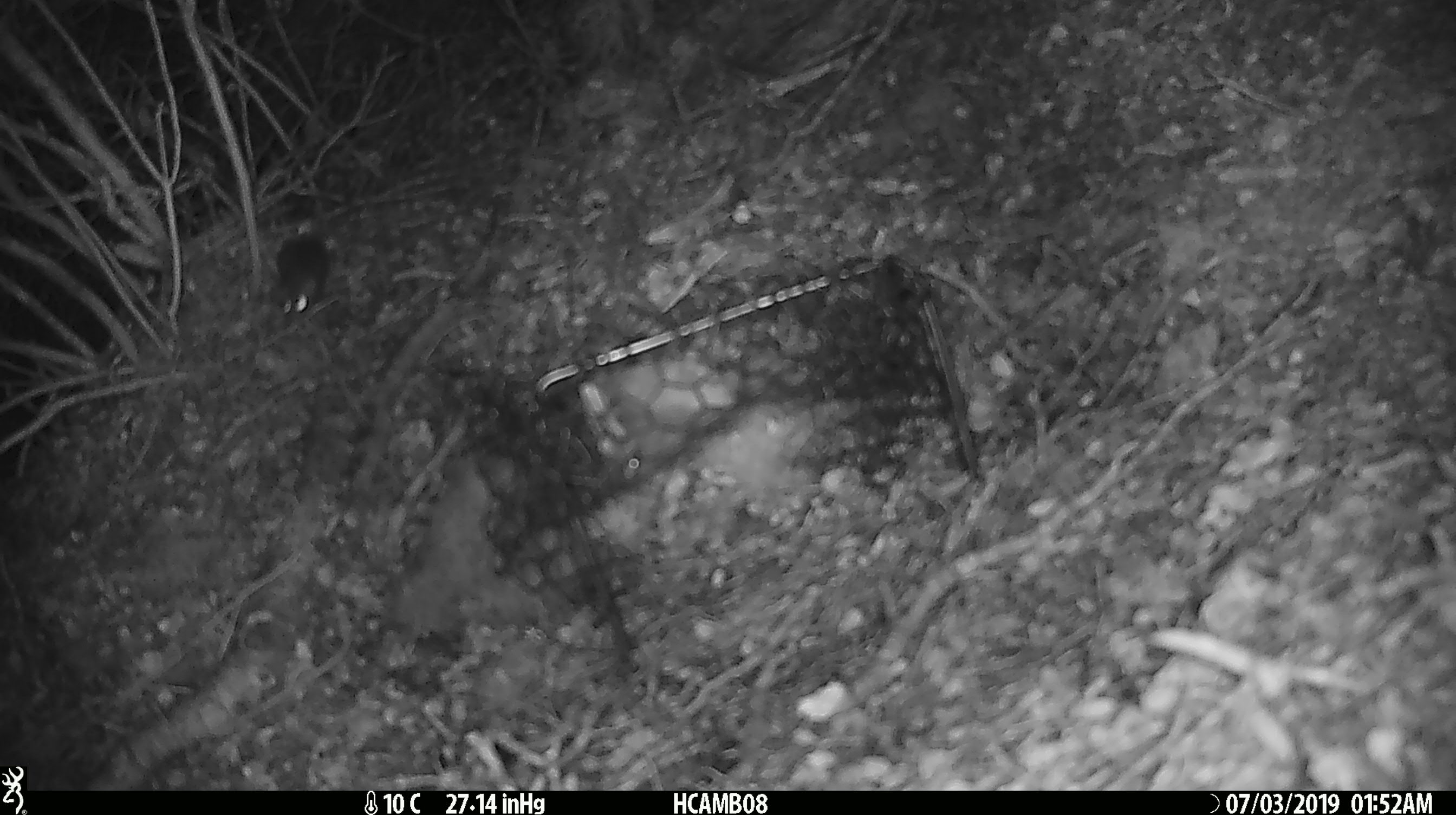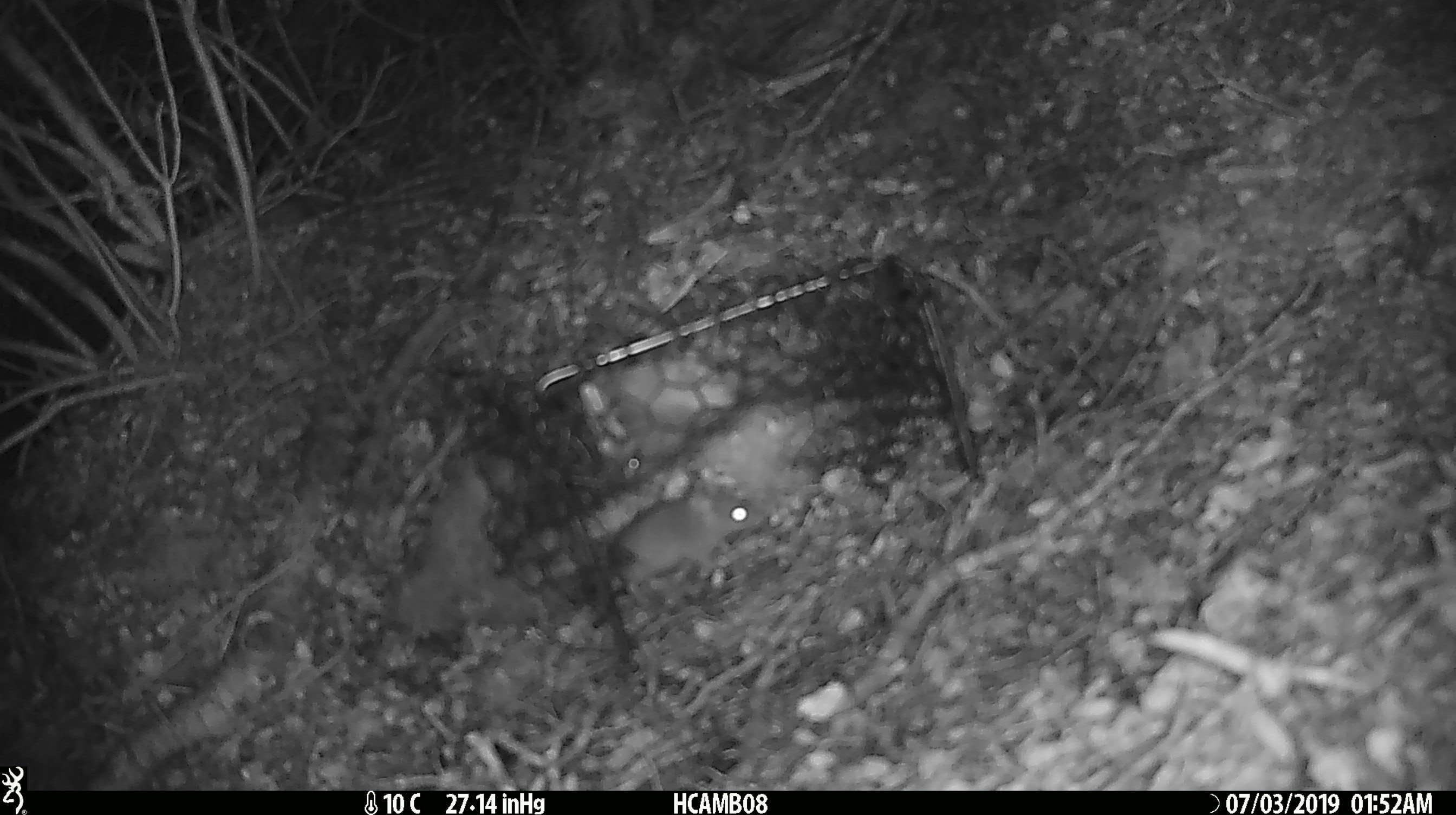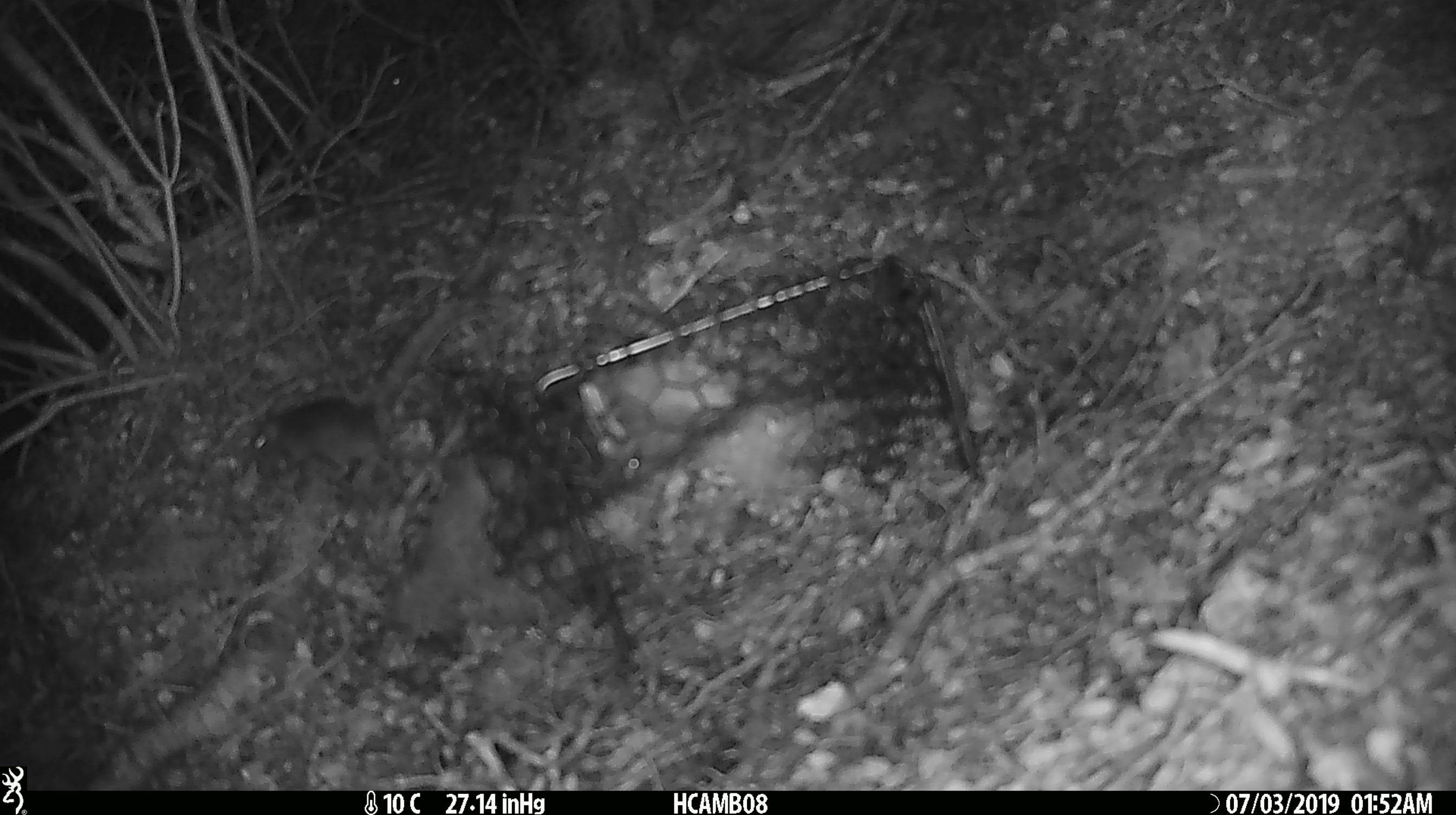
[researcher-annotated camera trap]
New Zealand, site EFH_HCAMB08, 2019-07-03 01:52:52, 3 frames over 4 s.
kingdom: Animalia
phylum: Chordata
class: Mammalia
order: Rodentia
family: Muridae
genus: Mus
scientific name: Mus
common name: mouse